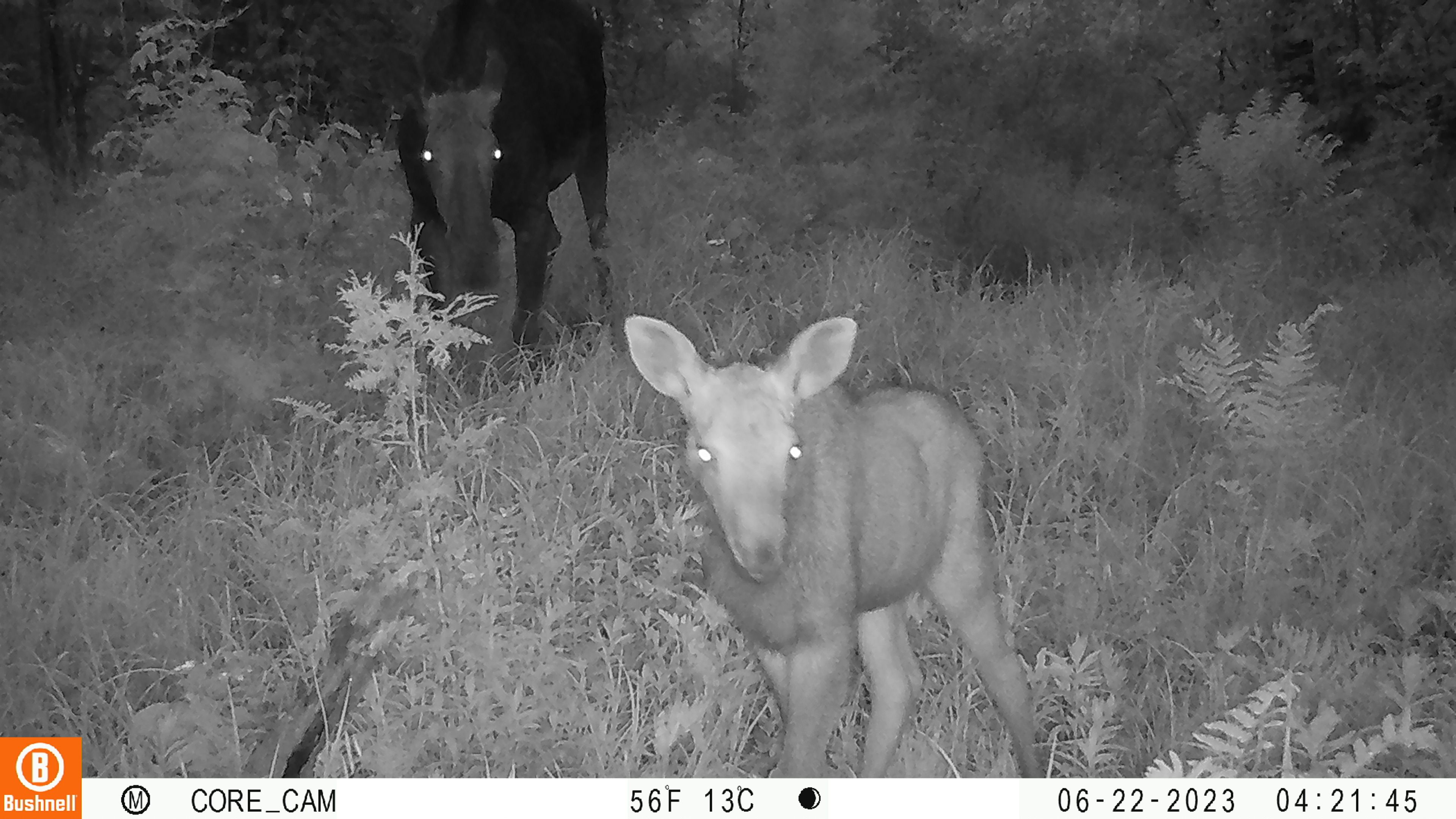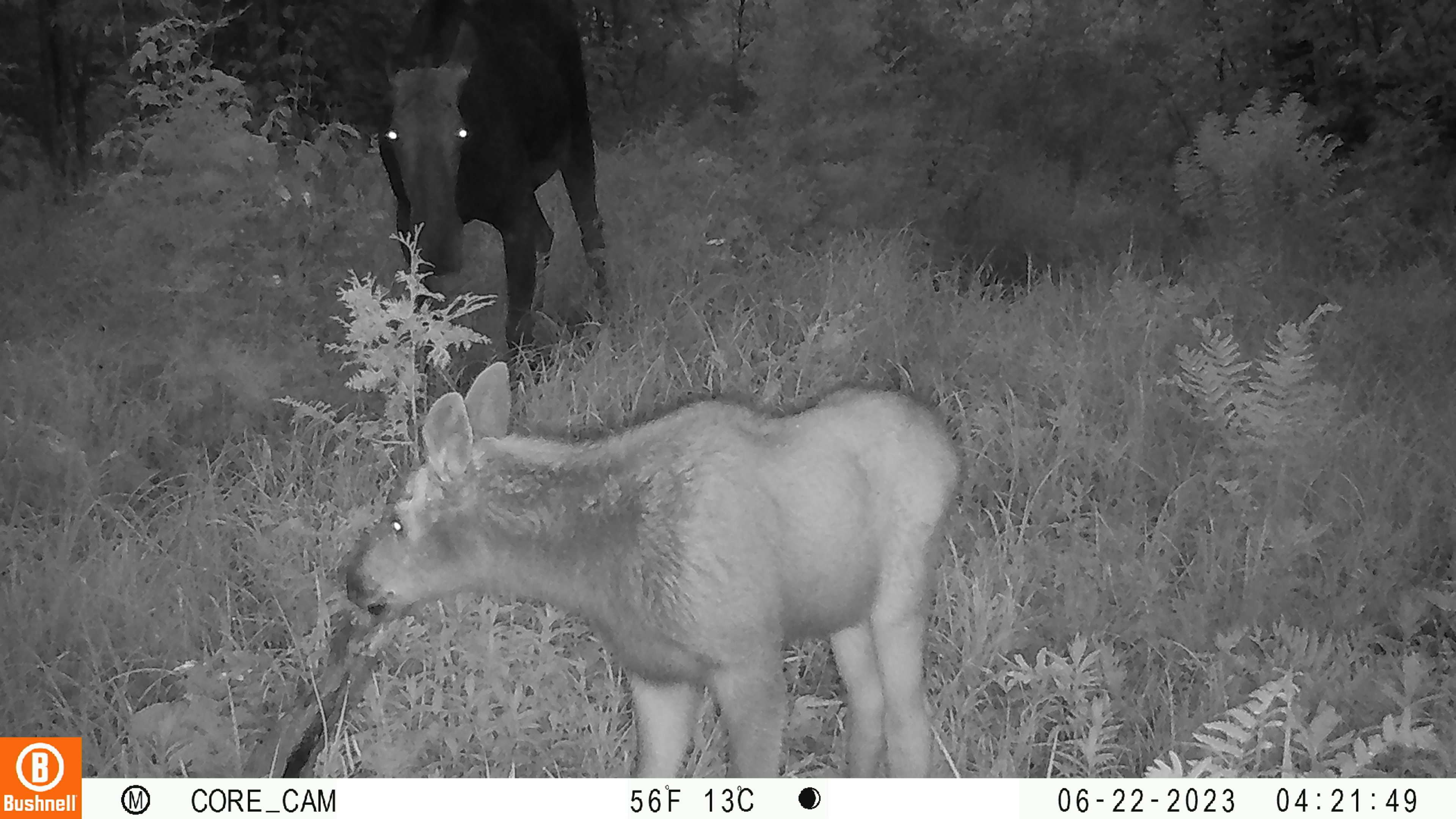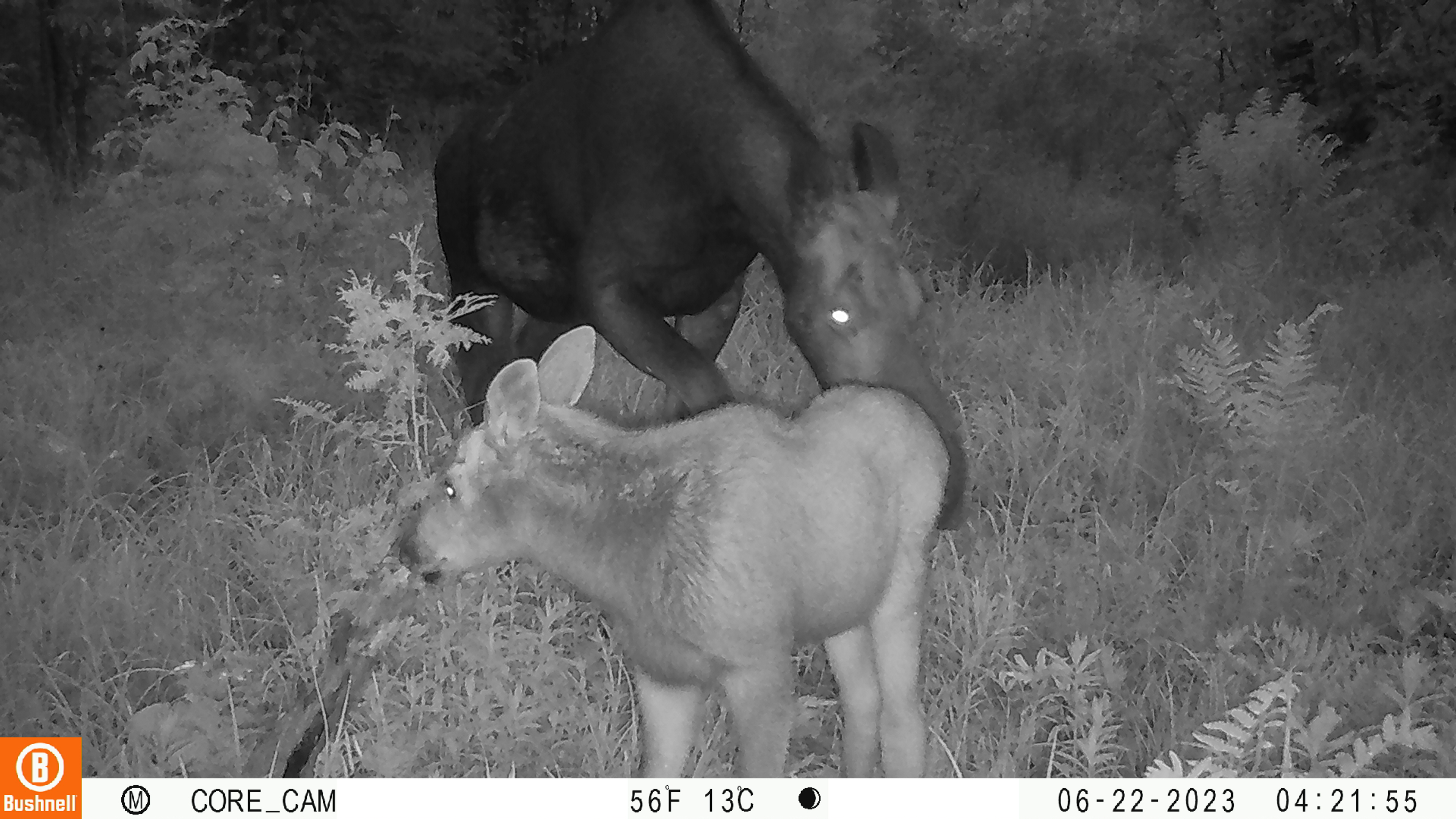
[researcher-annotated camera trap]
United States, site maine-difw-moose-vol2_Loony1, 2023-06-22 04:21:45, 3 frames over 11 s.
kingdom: Animalia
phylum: Chordata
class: Mammalia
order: Artiodactyla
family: Cervidae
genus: Alces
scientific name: Alces alces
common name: moose